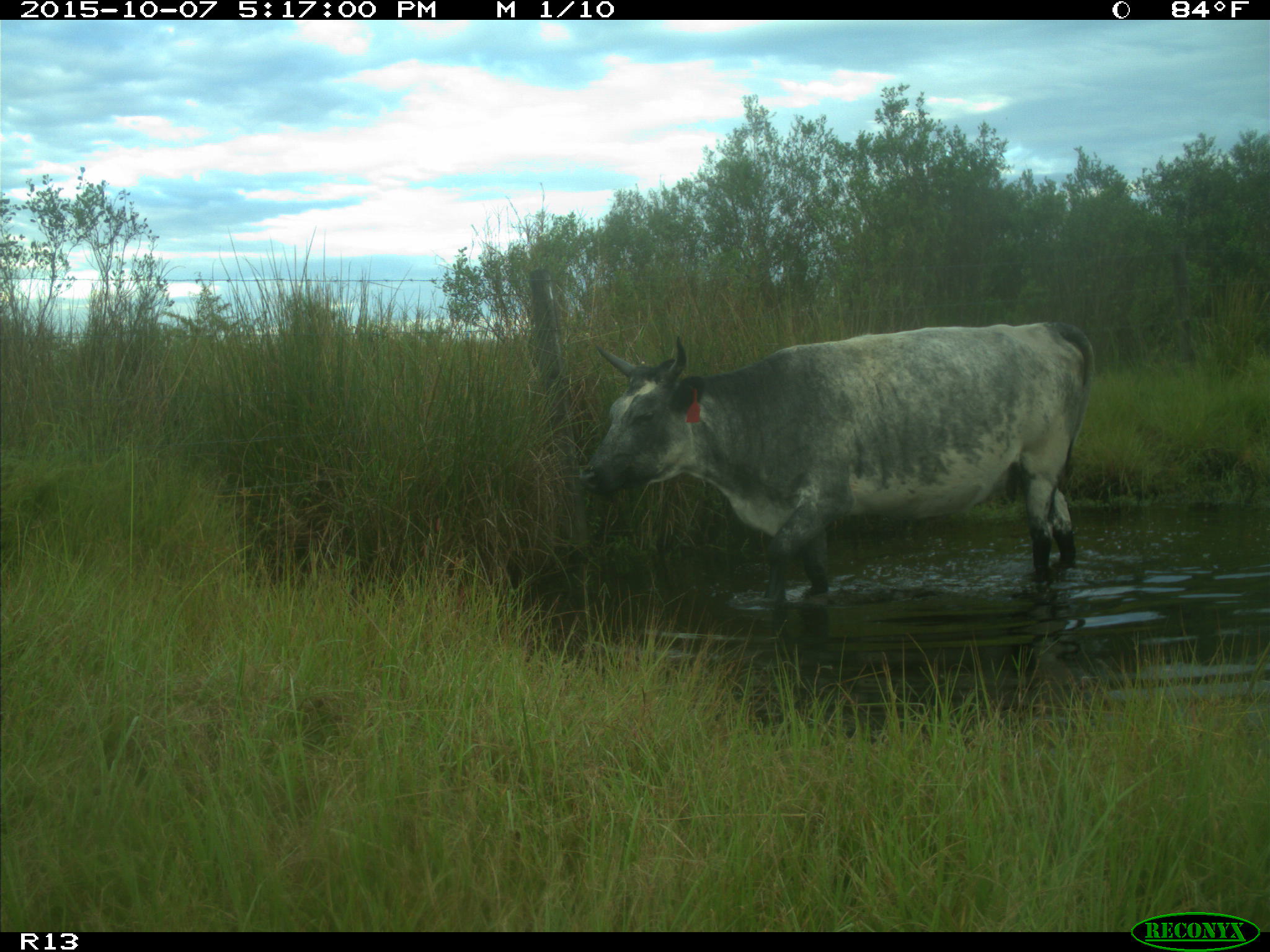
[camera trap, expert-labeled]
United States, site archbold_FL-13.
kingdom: Animalia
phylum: Chordata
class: Mammalia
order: Artiodactyla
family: Bovidae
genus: Bos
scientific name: Bos taurus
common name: domestic cow